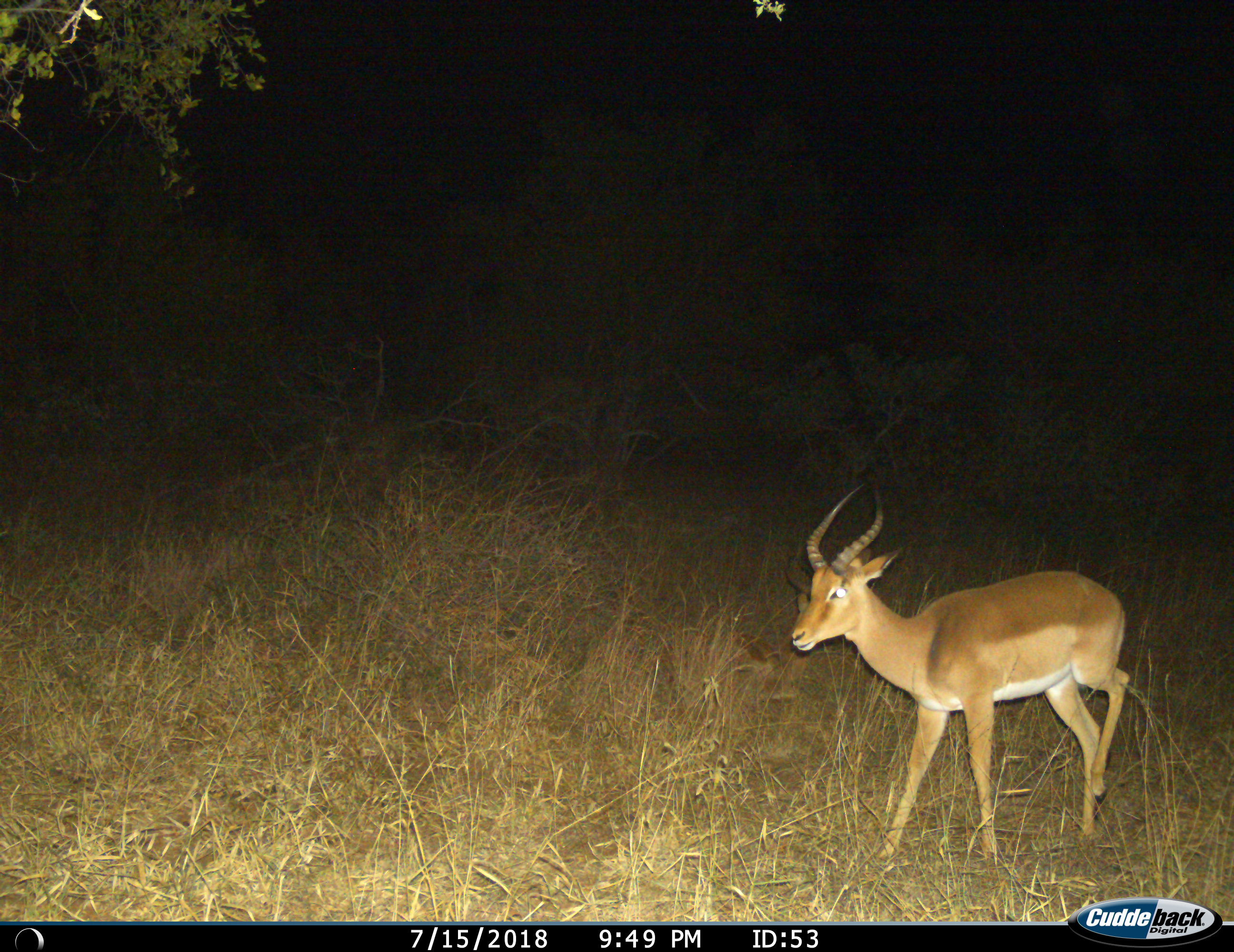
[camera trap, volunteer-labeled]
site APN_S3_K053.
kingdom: Animalia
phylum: Chordata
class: Mammalia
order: Artiodactyla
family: Bovidae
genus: Aepyceros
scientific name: Aepyceros melampus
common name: impala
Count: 1.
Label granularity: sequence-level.